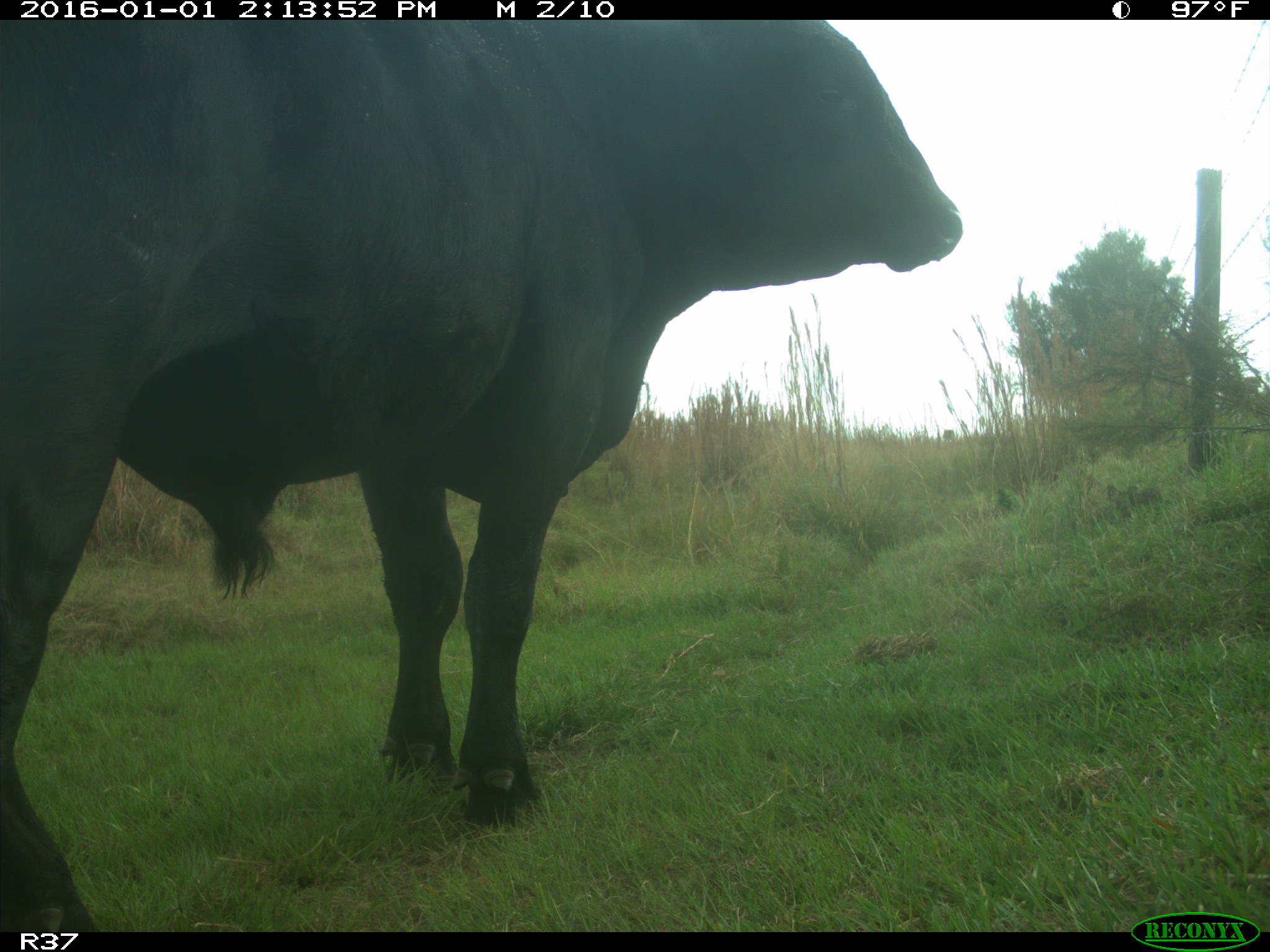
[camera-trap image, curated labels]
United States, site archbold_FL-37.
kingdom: Animalia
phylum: Chordata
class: Mammalia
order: Artiodactyla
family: Bovidae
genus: Bos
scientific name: Bos taurus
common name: domestic cow